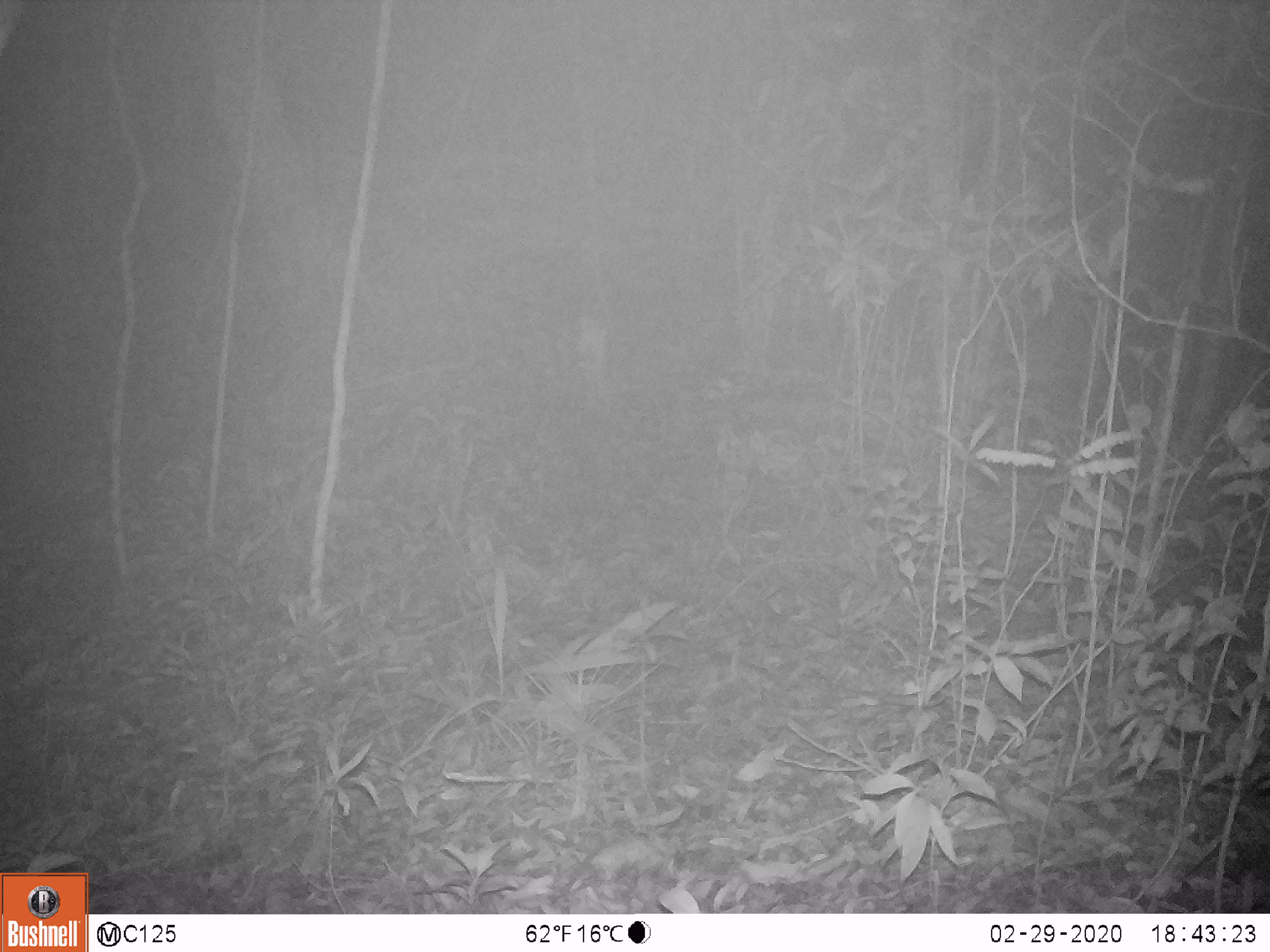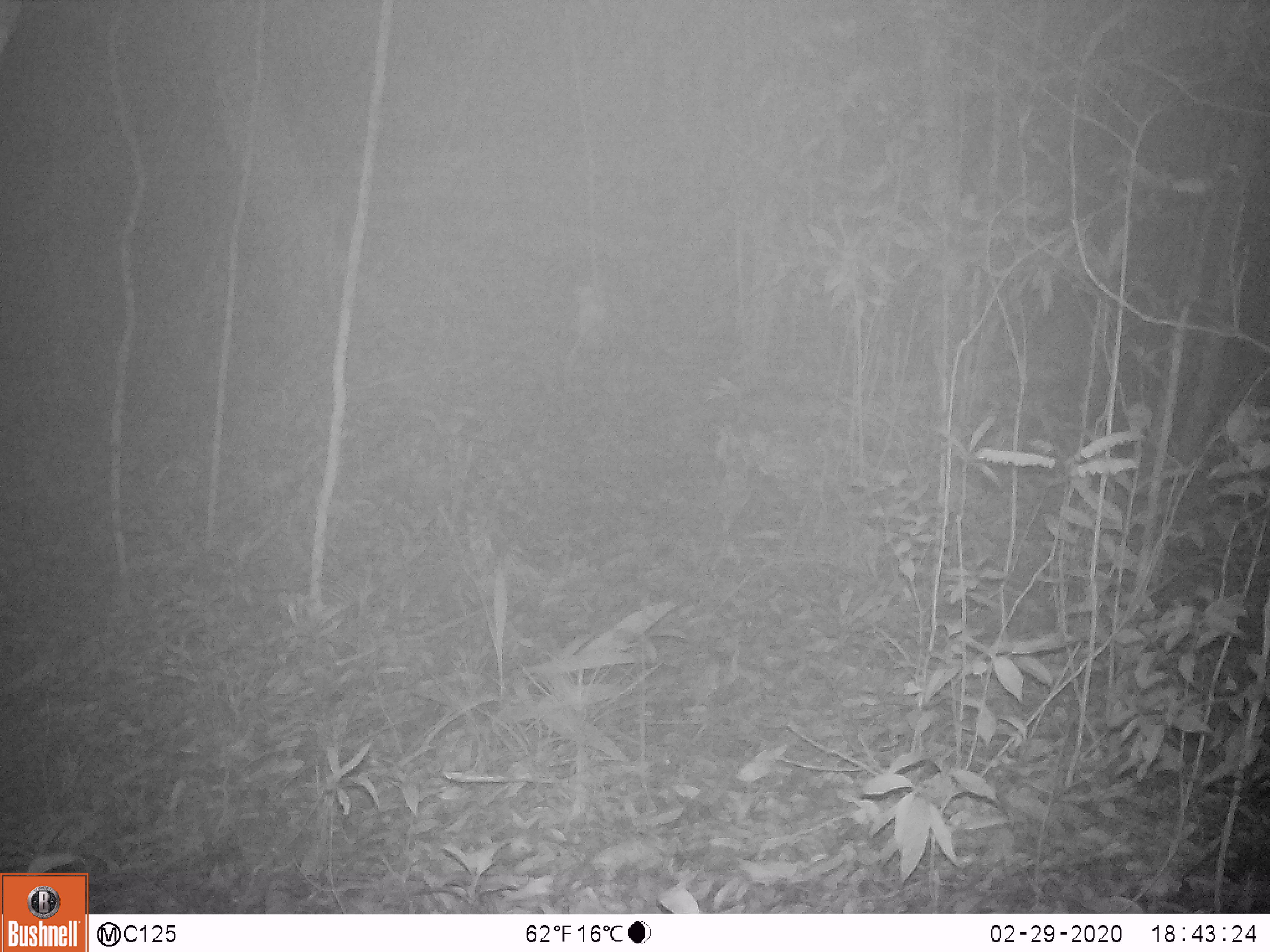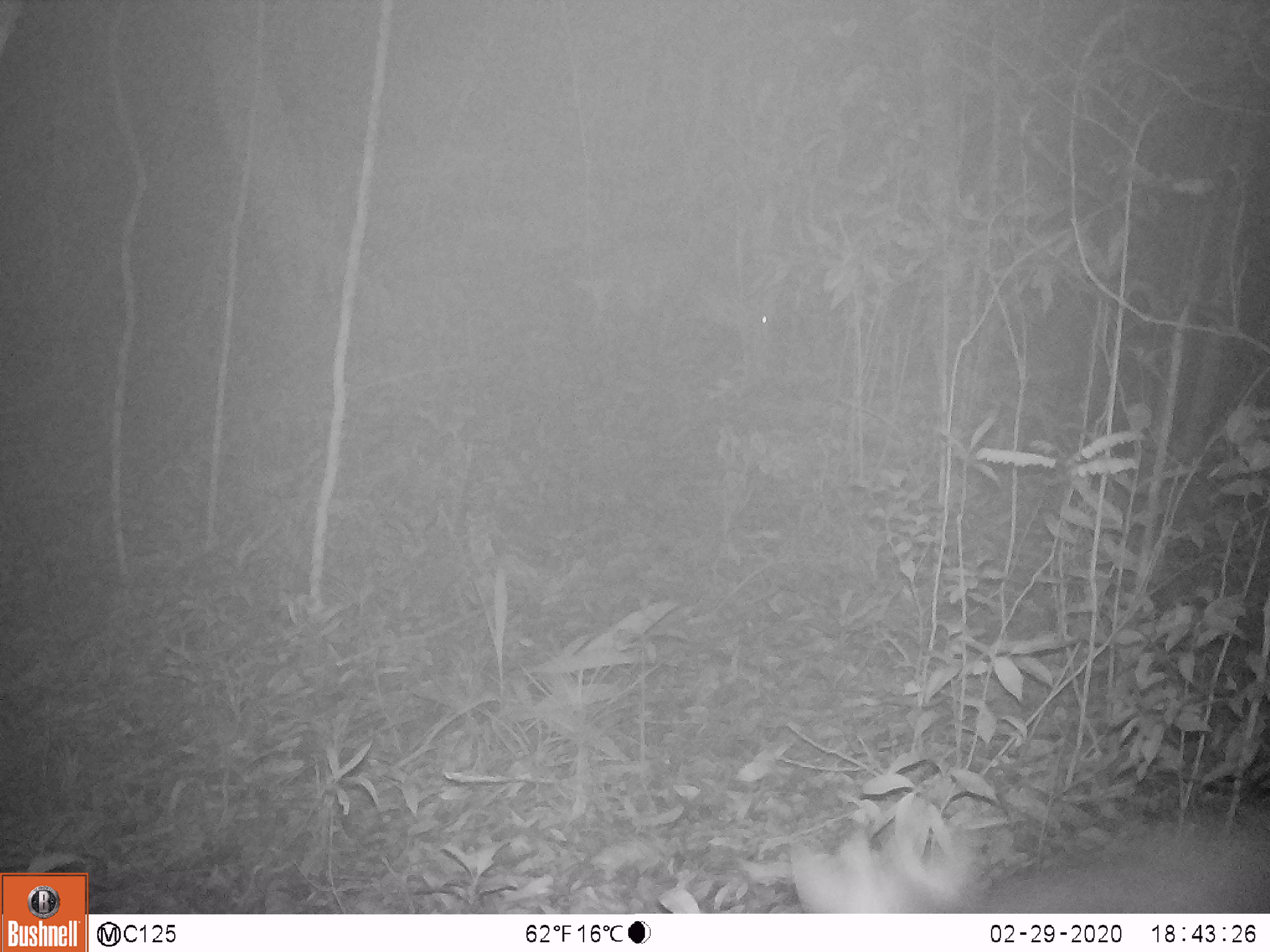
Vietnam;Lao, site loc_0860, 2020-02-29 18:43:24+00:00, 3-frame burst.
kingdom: Animalia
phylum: Chordata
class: Mammalia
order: Artiodactyla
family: Cervidae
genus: Muntiacus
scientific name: Muntiacus rooseveltorum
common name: roosevelt's muntjac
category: roosevelts muntjac group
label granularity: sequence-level